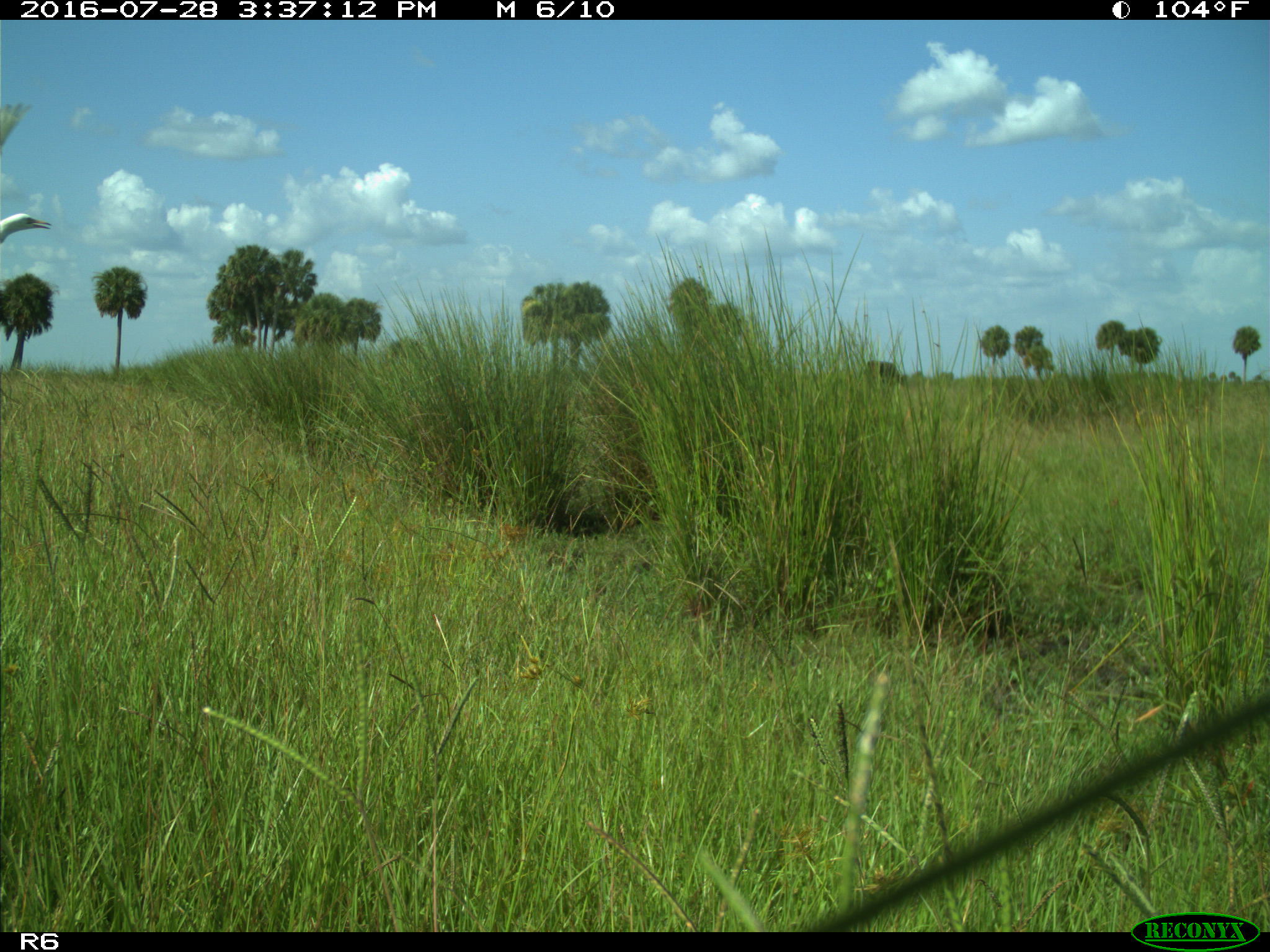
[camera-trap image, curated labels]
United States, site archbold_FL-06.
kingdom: Animalia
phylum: Chordata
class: Mammalia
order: Artiodactyla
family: Bovidae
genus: Bos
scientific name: Bos taurus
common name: domestic cow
Bos taurus (domestic cow).